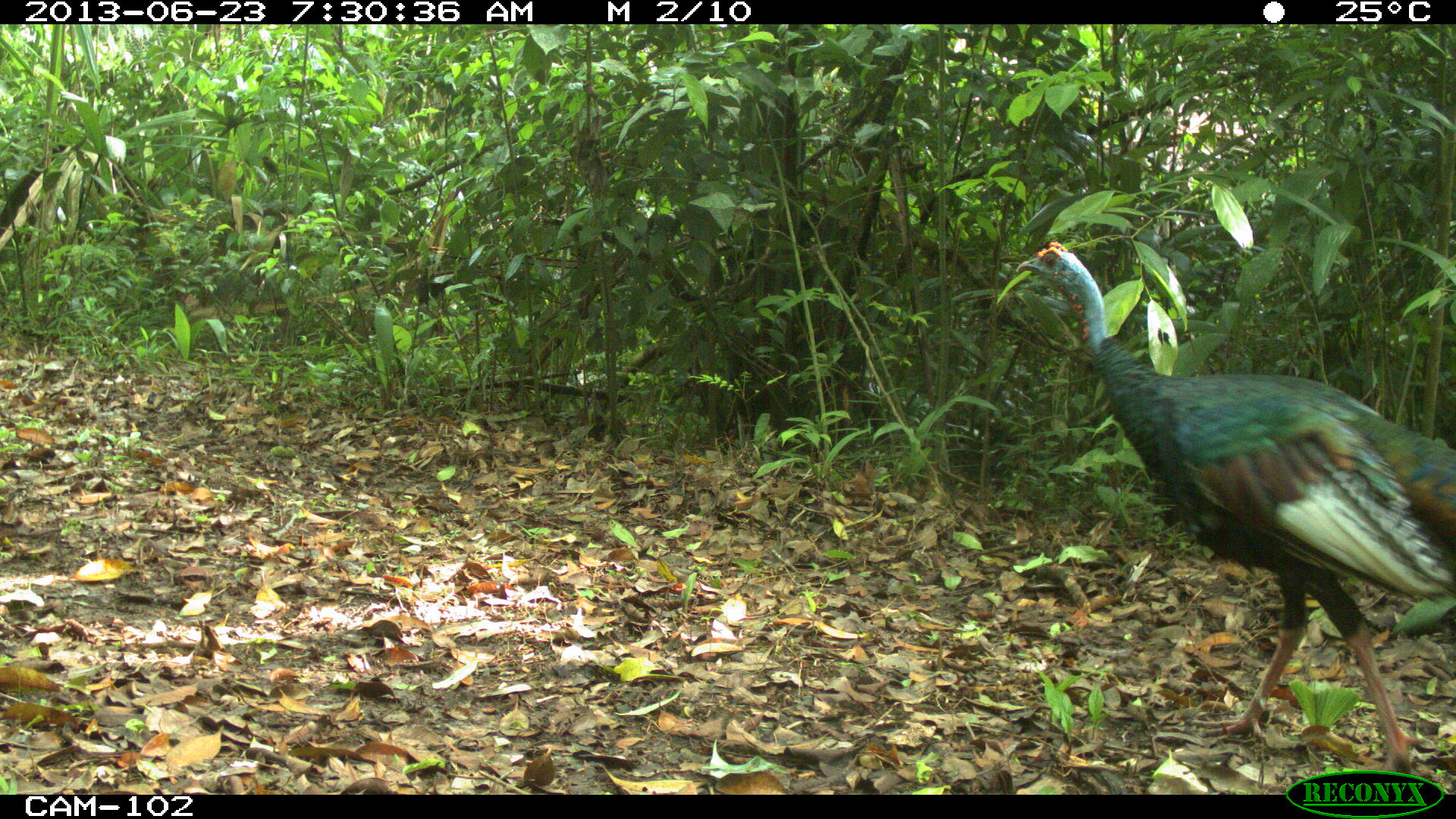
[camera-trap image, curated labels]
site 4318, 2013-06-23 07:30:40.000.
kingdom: Animalia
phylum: Chordata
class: Aves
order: Galliformes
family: Phasianidae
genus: Meleagris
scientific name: Meleagris ocellata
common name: ocellated turkey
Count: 1.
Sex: male.